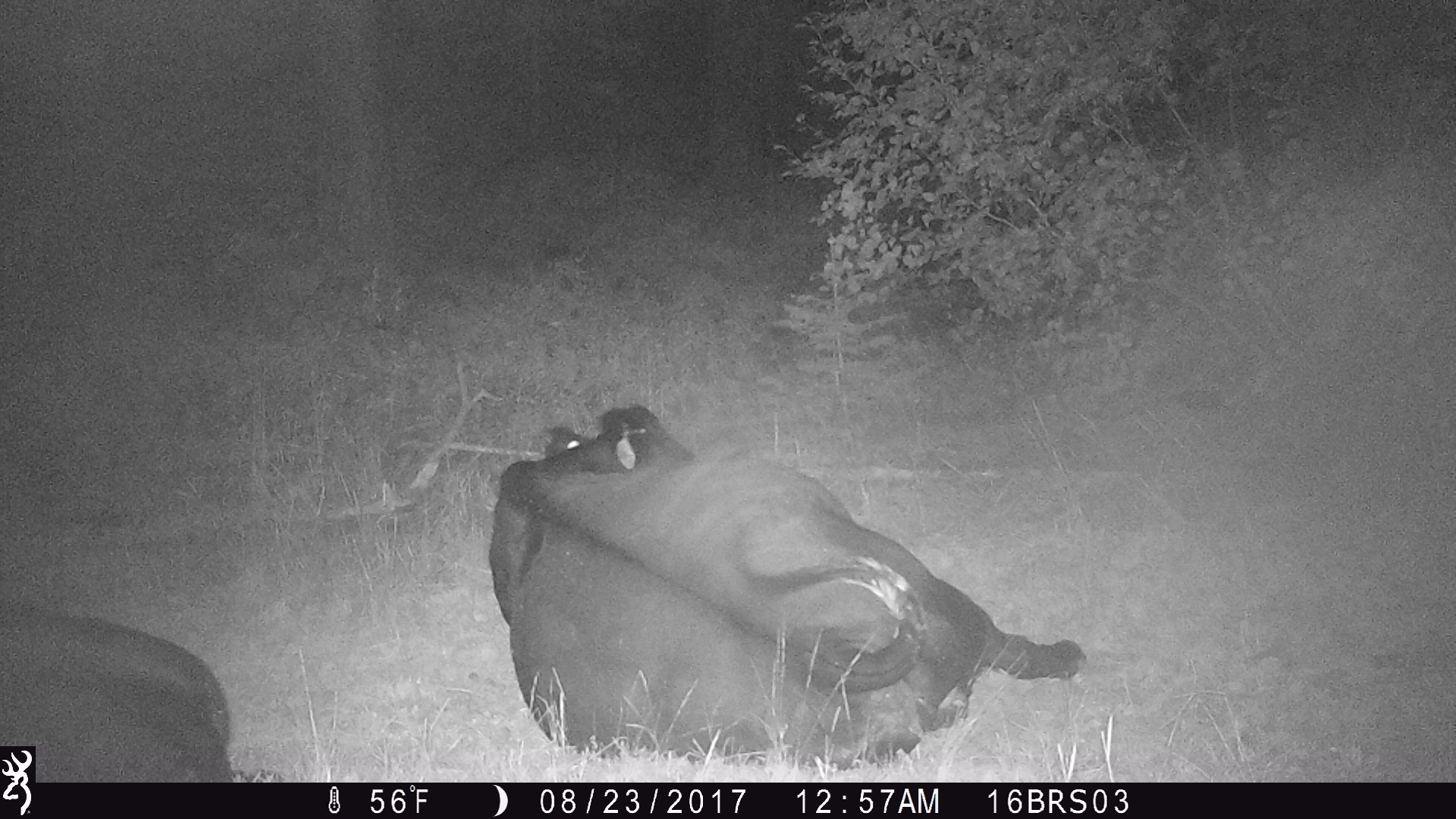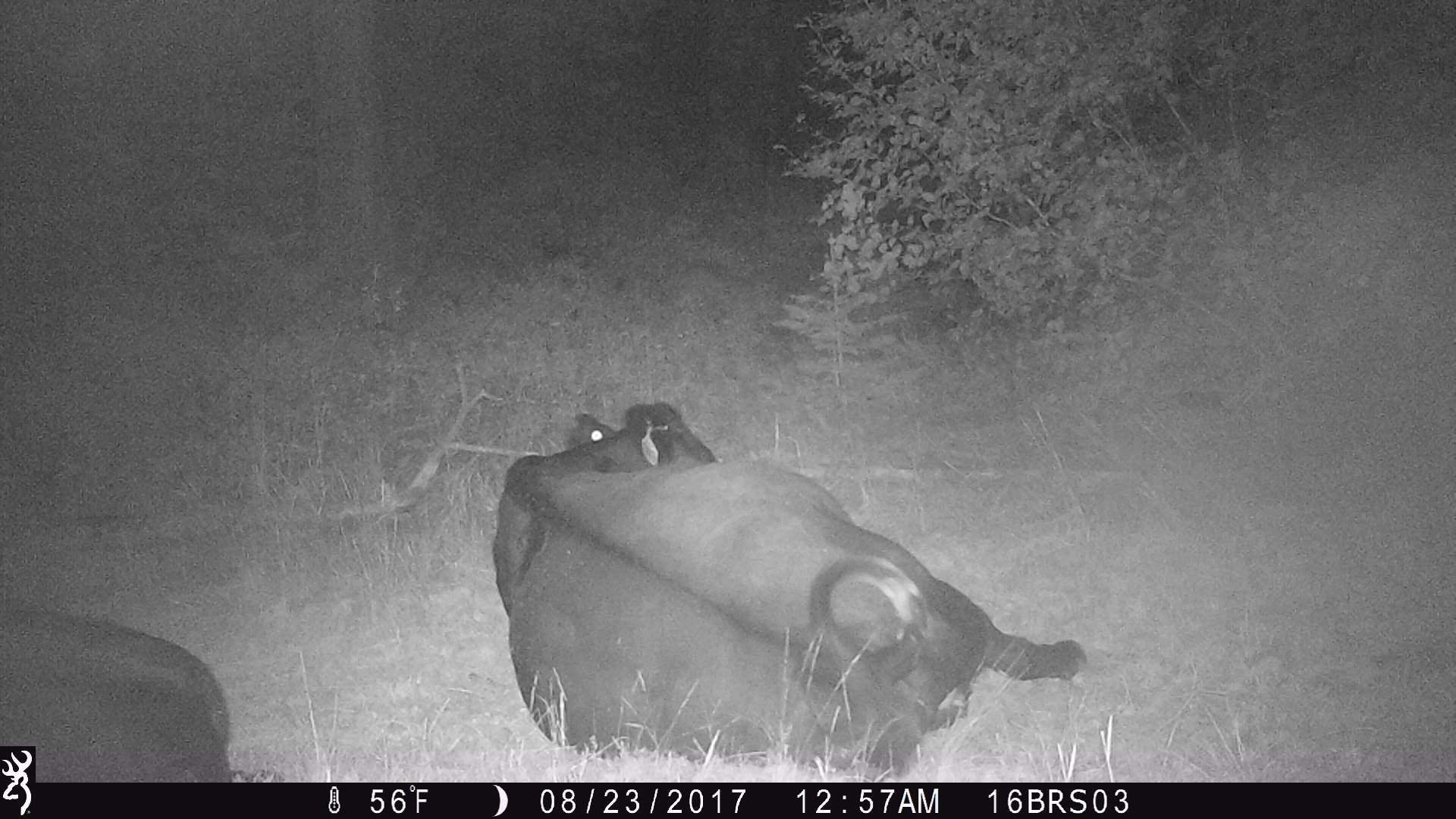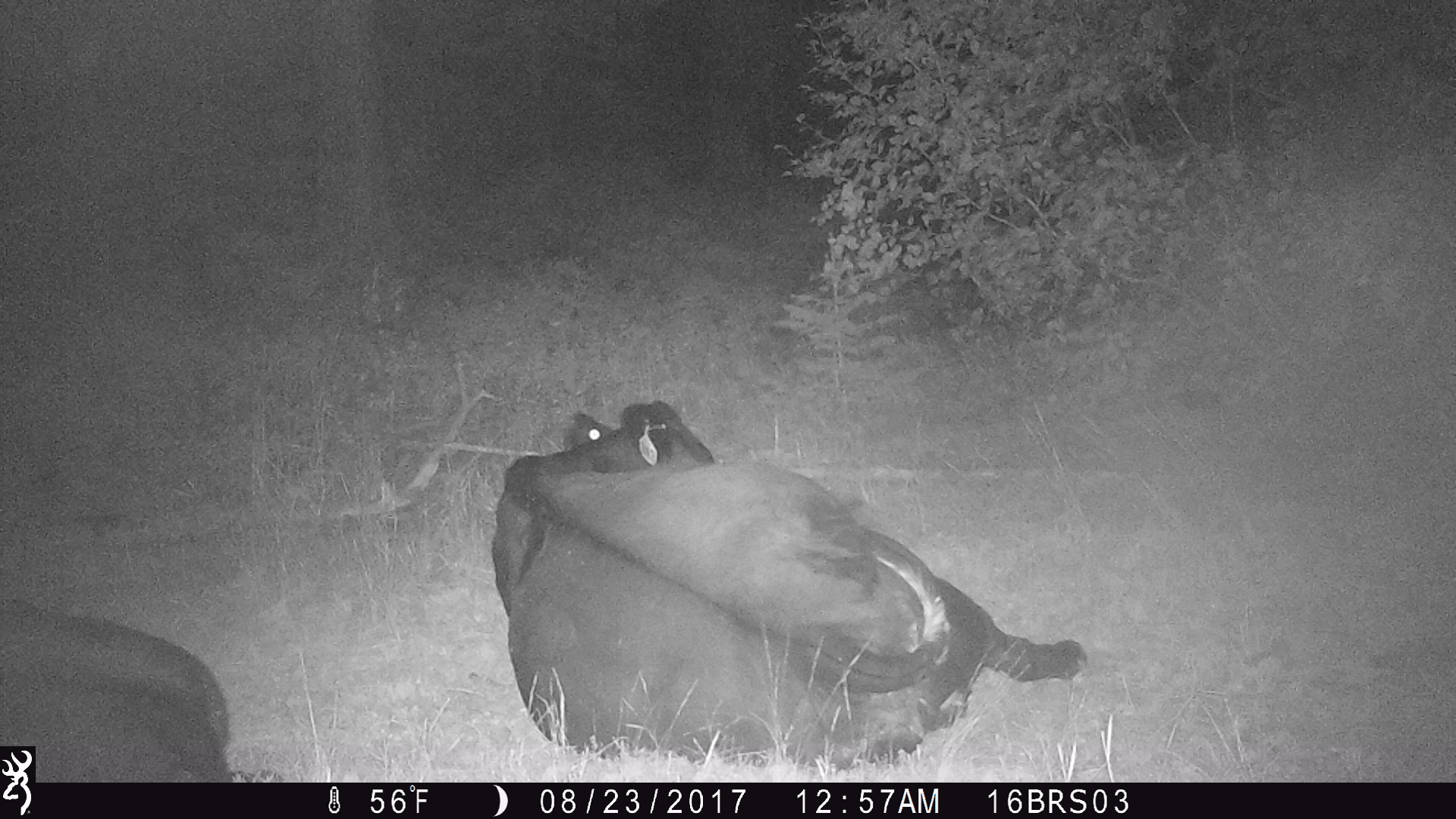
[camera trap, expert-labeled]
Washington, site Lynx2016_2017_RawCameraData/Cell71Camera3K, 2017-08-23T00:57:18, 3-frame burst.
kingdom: Animalia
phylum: Chordata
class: Mammalia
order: Artiodactyla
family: Bovidae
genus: Bos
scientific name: Bos taurus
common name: domestic cattle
Domestic cattle (Bos taurus). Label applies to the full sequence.